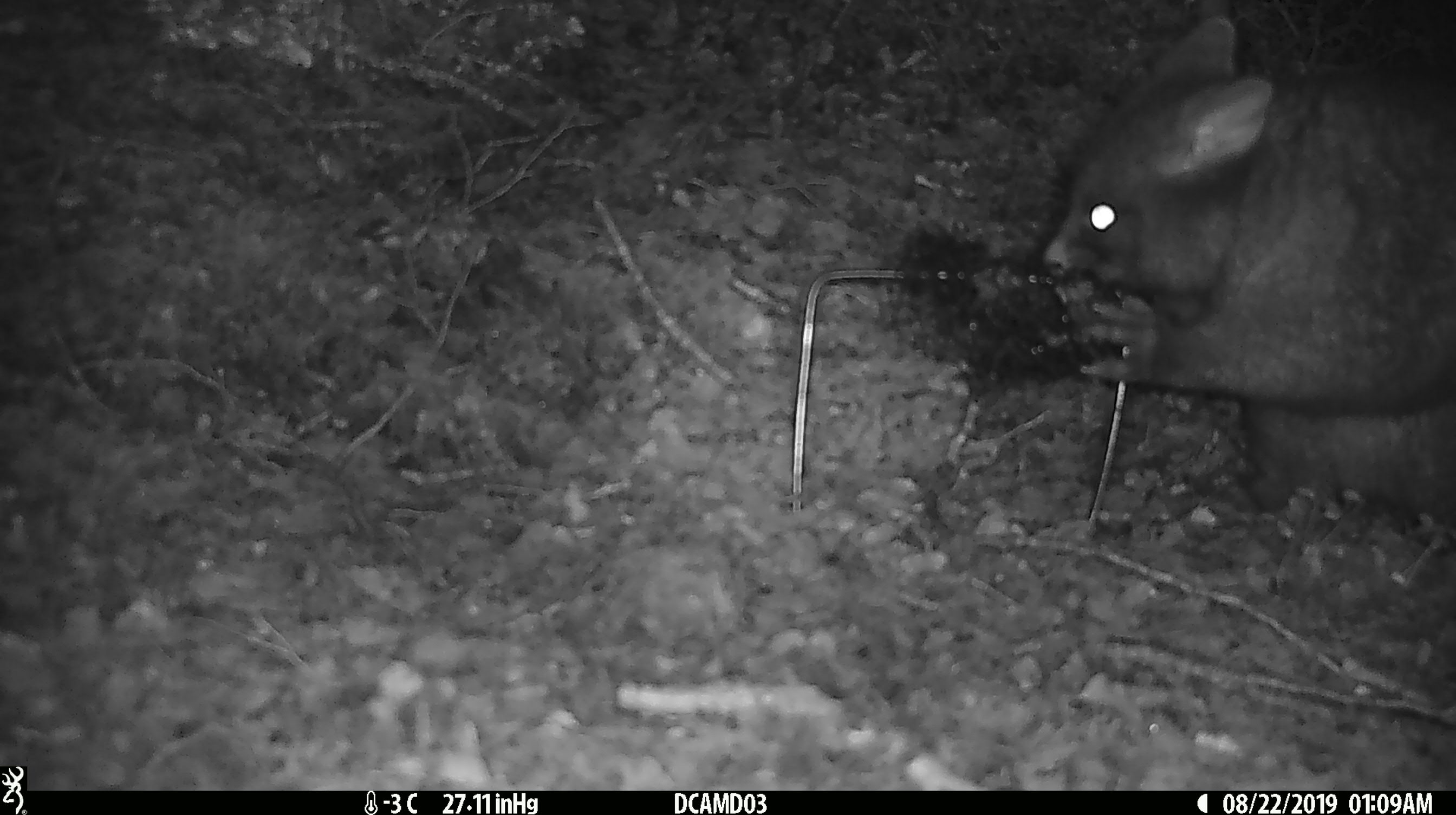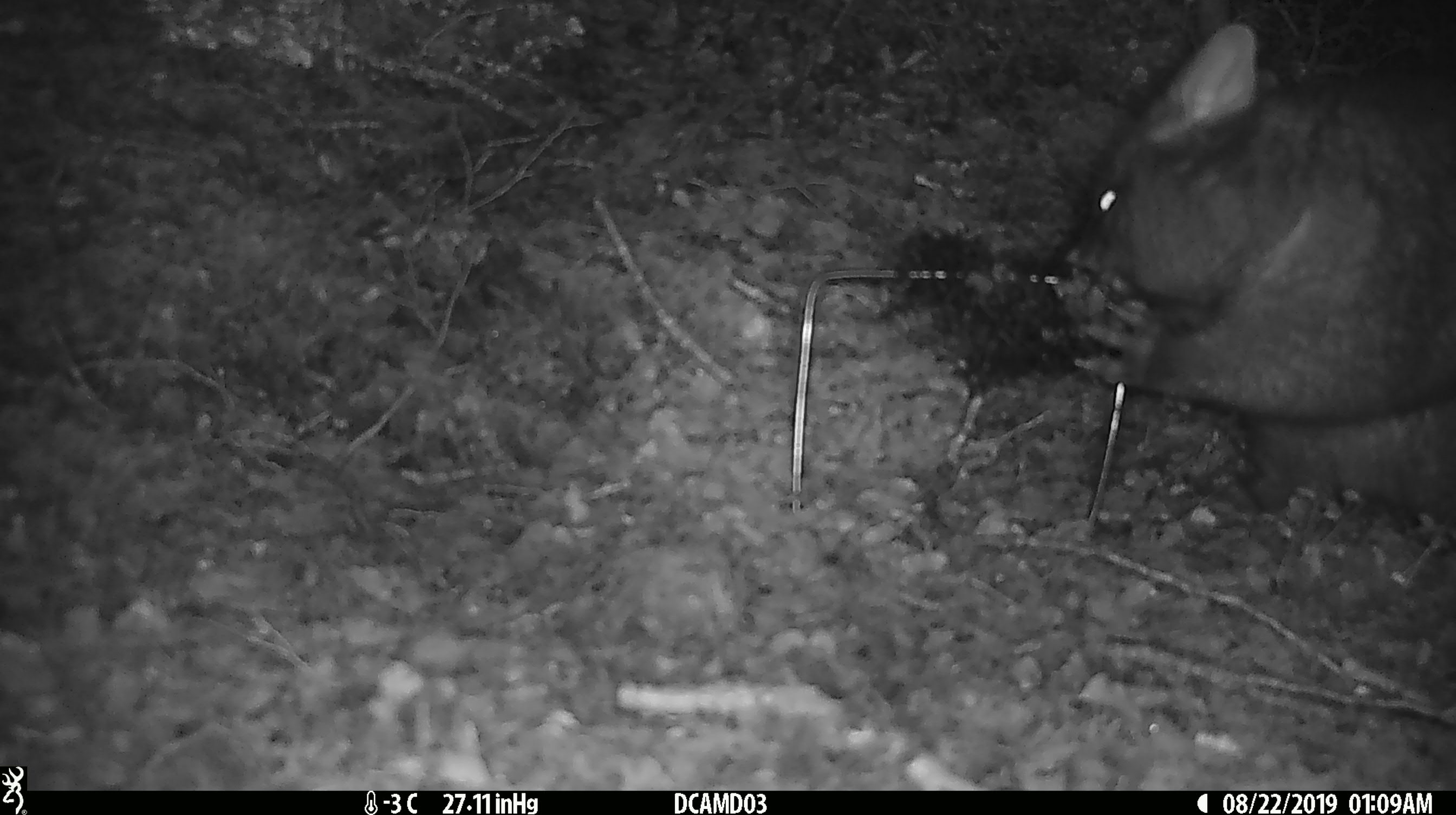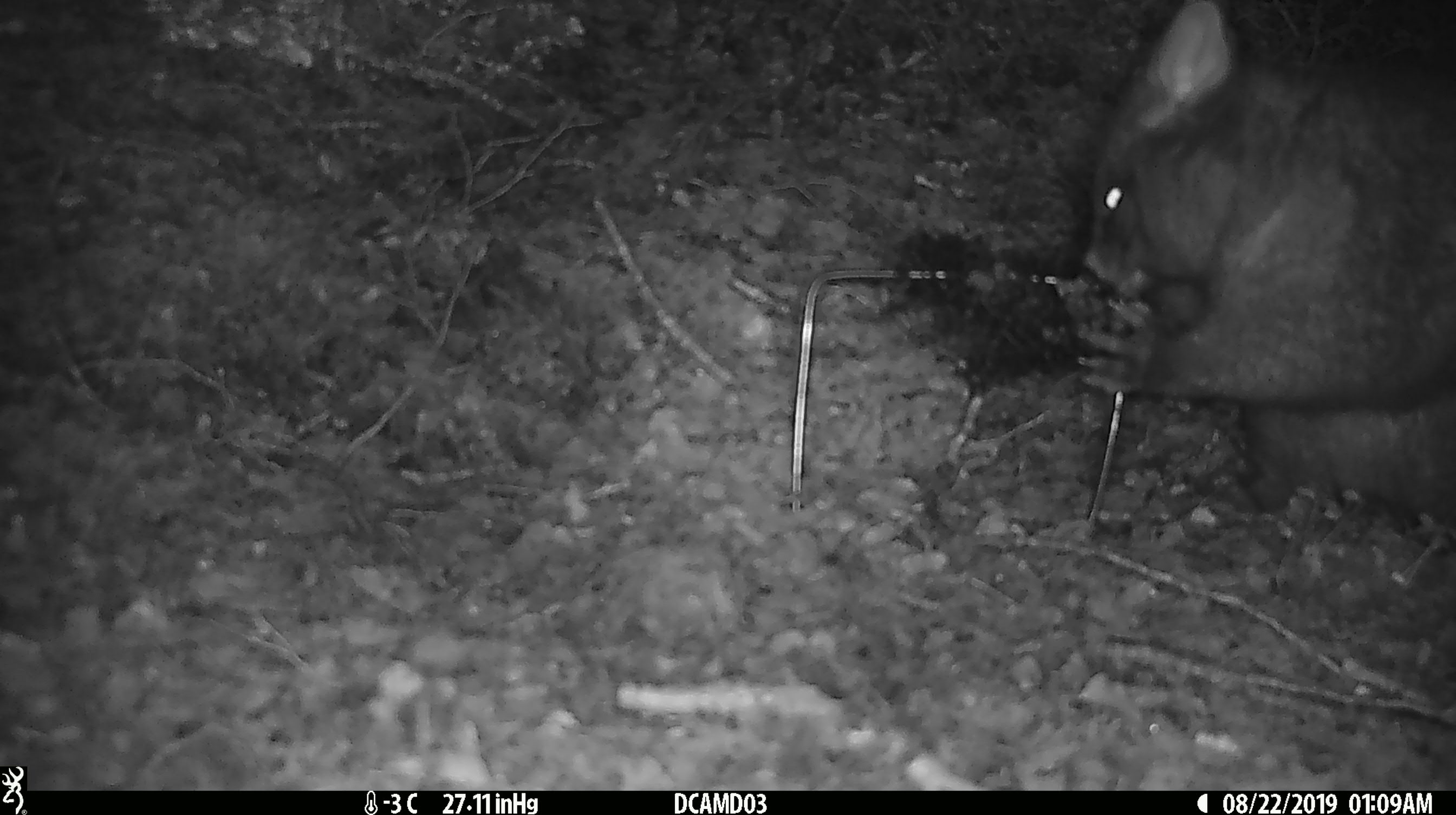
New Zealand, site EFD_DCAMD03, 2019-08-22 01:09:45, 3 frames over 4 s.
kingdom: Animalia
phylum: Chordata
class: Mammalia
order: Diprotodontia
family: Phalangeridae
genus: Trichosurus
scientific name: Trichosurus vulpecula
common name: common brushtail possum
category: possum